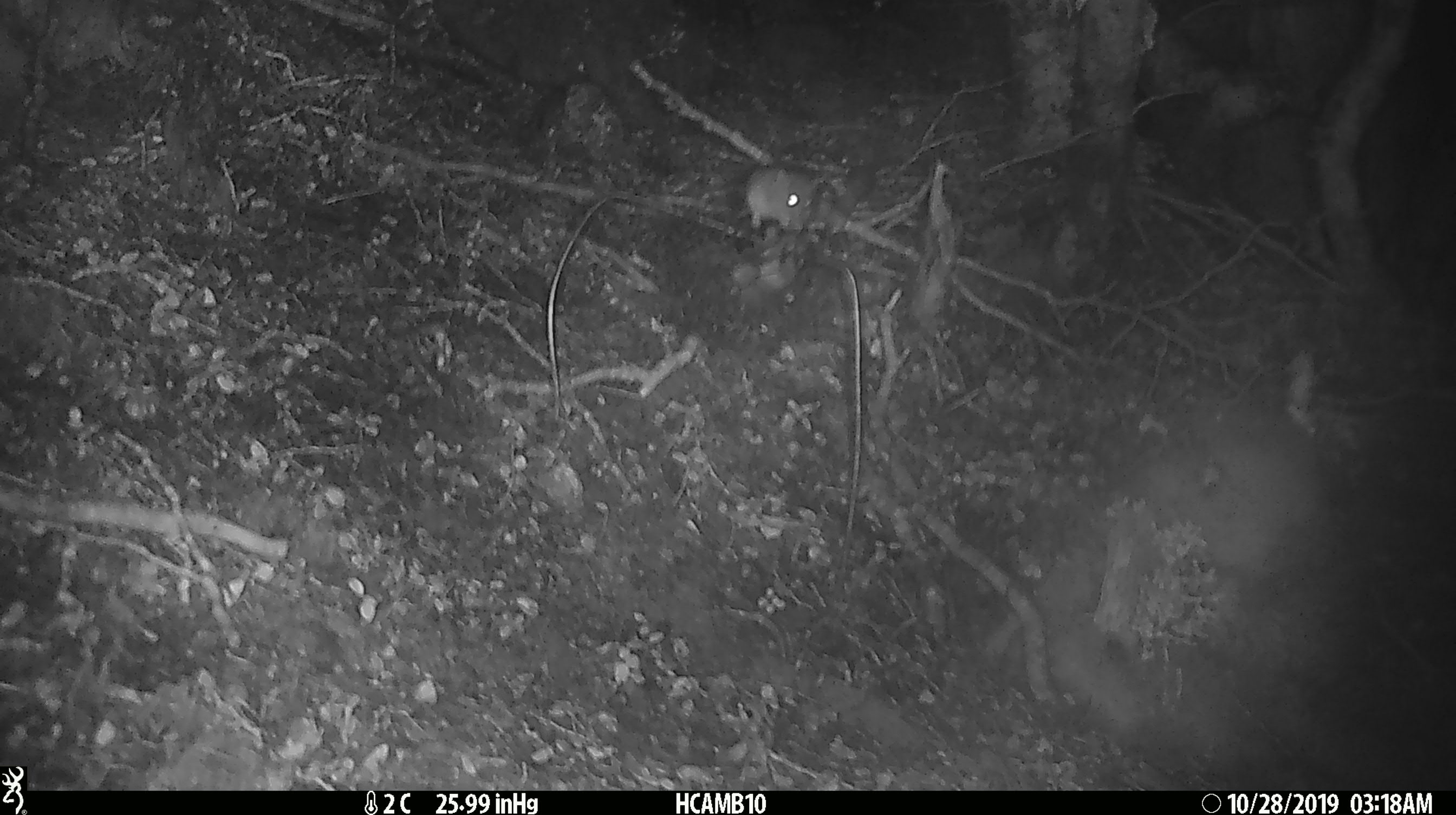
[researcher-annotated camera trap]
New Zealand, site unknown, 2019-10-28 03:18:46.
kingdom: Animalia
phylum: Chordata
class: Mammalia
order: Rodentia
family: Muridae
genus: Mus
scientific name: Mus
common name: mouse